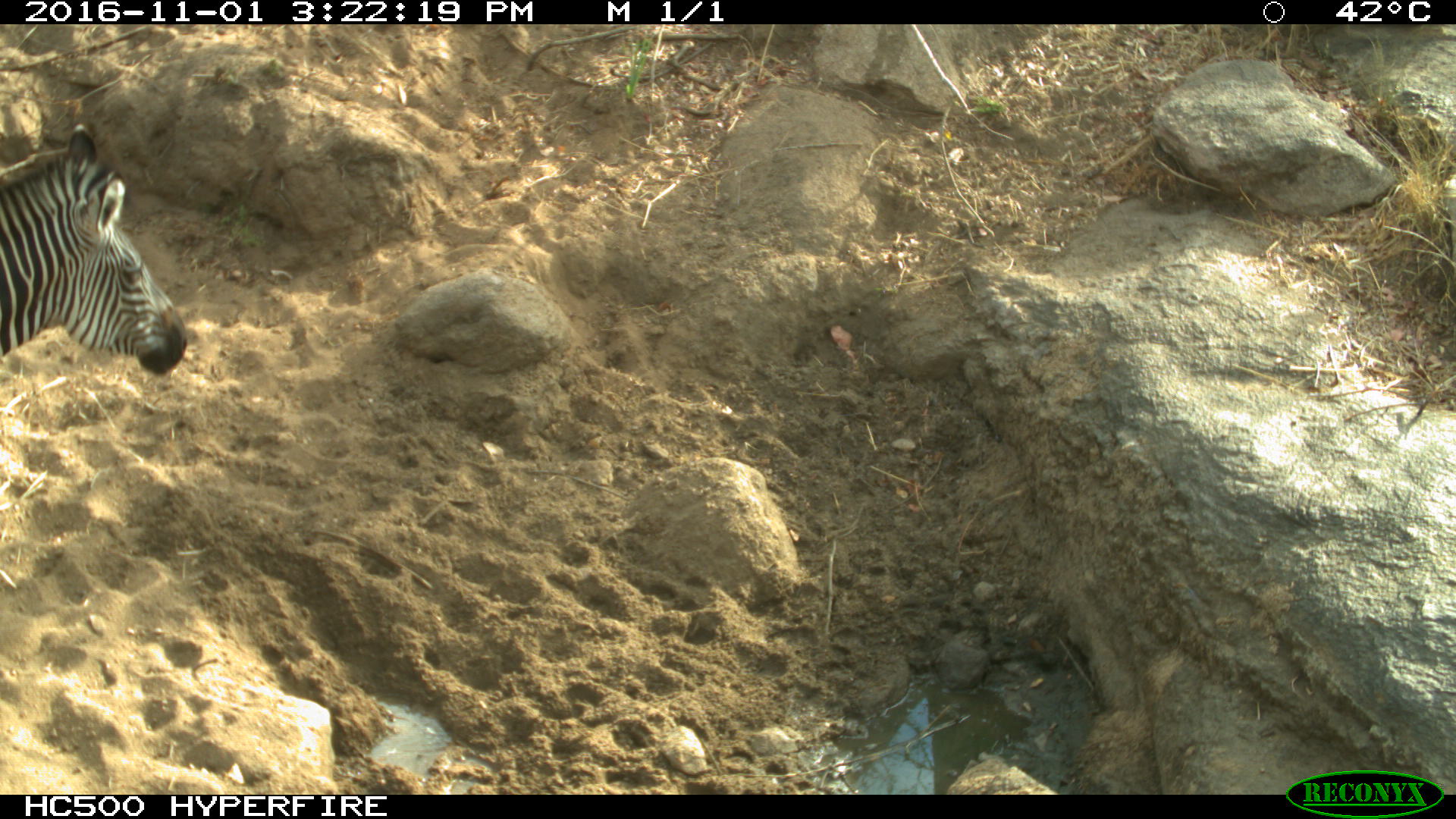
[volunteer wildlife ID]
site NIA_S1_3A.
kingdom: Animalia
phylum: Chordata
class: Mammalia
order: Perissodactyla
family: Equidae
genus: Equus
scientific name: Equus quagga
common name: plains zebra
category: zebraplains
Zebraplains (plains zebra) (Equus quagga), count 1. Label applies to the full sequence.